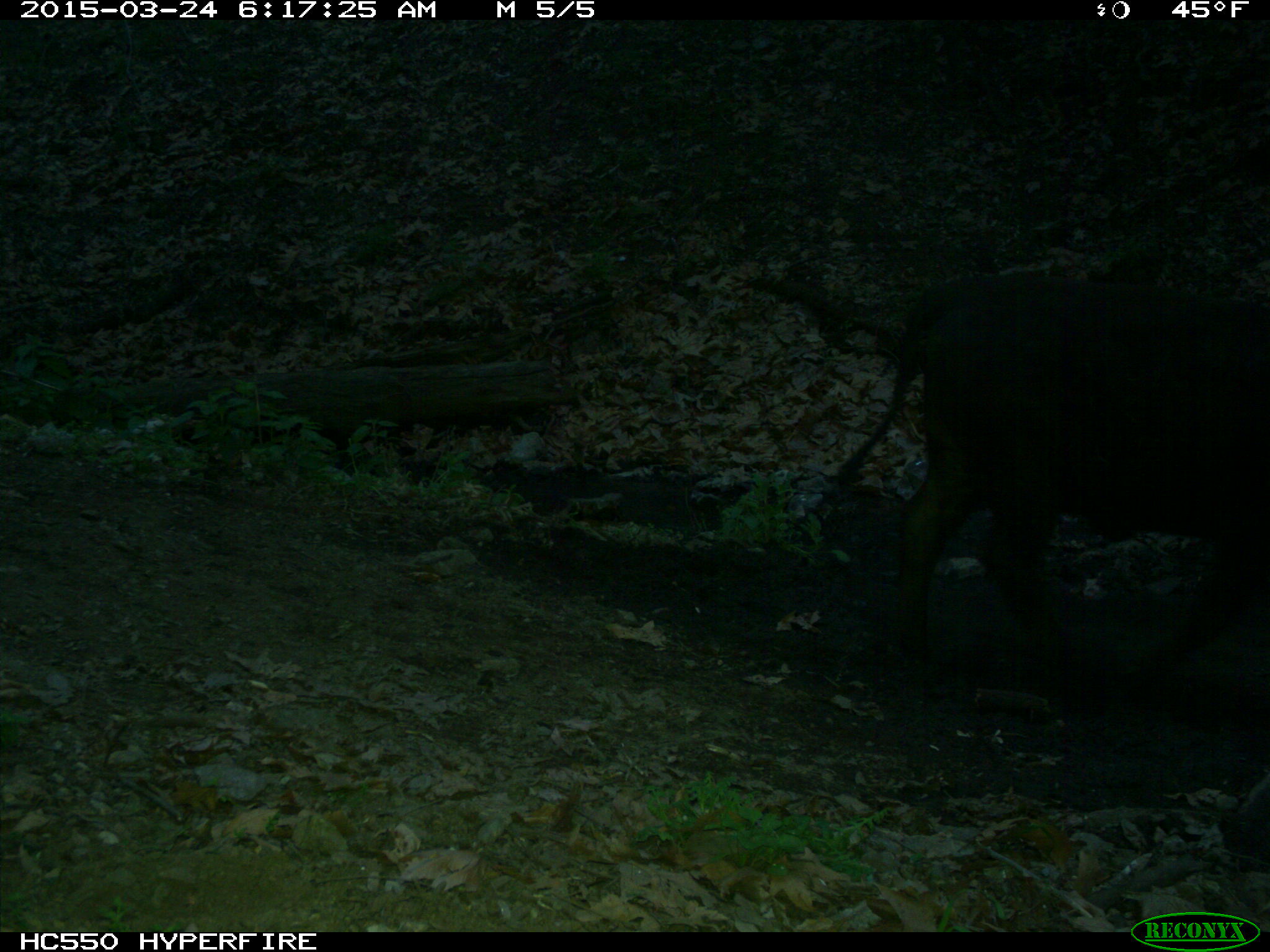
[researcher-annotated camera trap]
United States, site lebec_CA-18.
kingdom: Animalia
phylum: Chordata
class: Mammalia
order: Artiodactyla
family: Bovidae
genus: Bos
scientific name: Bos taurus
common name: domestic cow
Bos taurus (domestic cow).